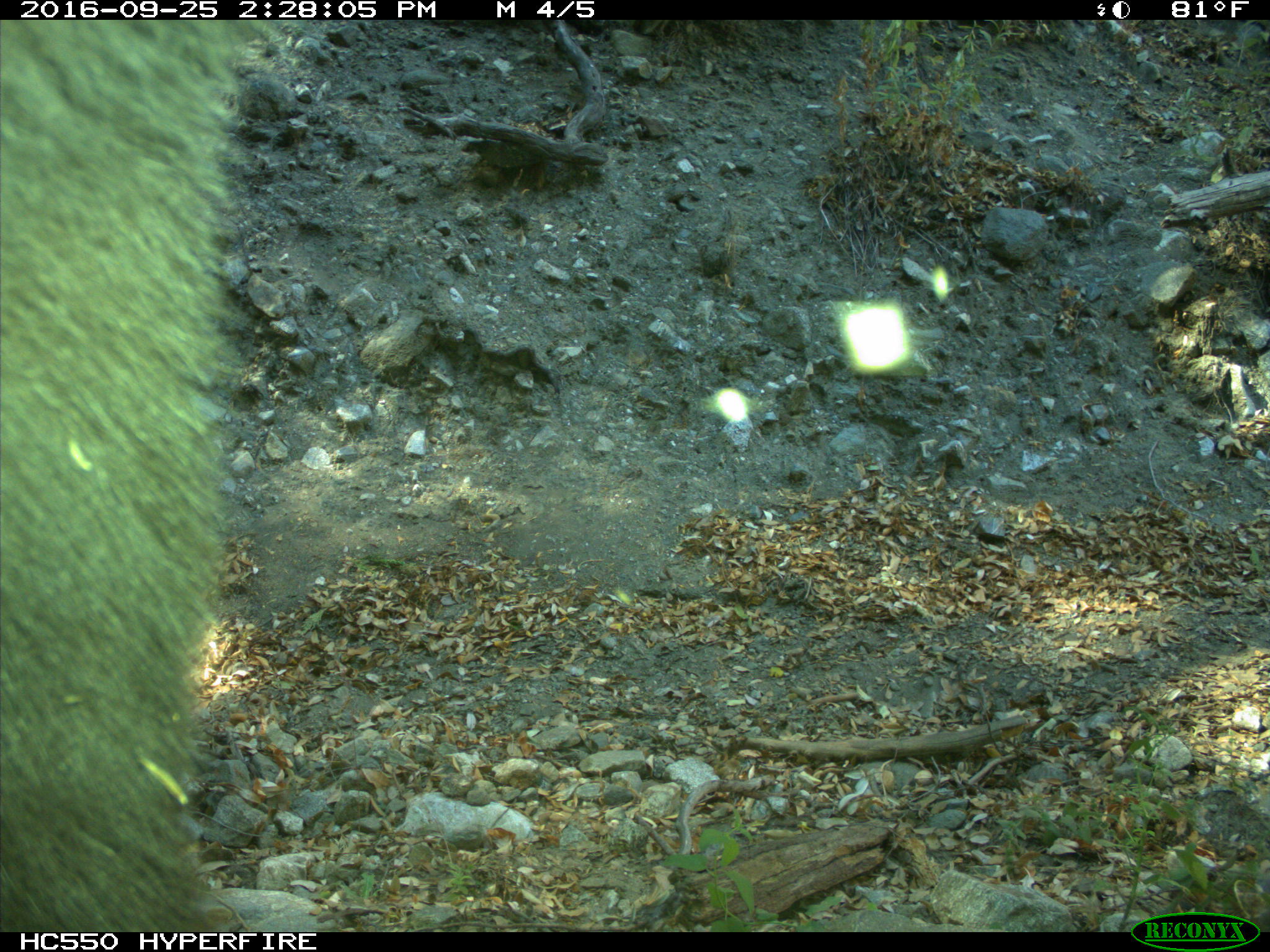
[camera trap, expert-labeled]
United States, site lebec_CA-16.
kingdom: Animalia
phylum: Chordata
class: Mammalia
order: Carnivora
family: Ursidae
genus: Ursus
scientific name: Ursus americanus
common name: american black bear